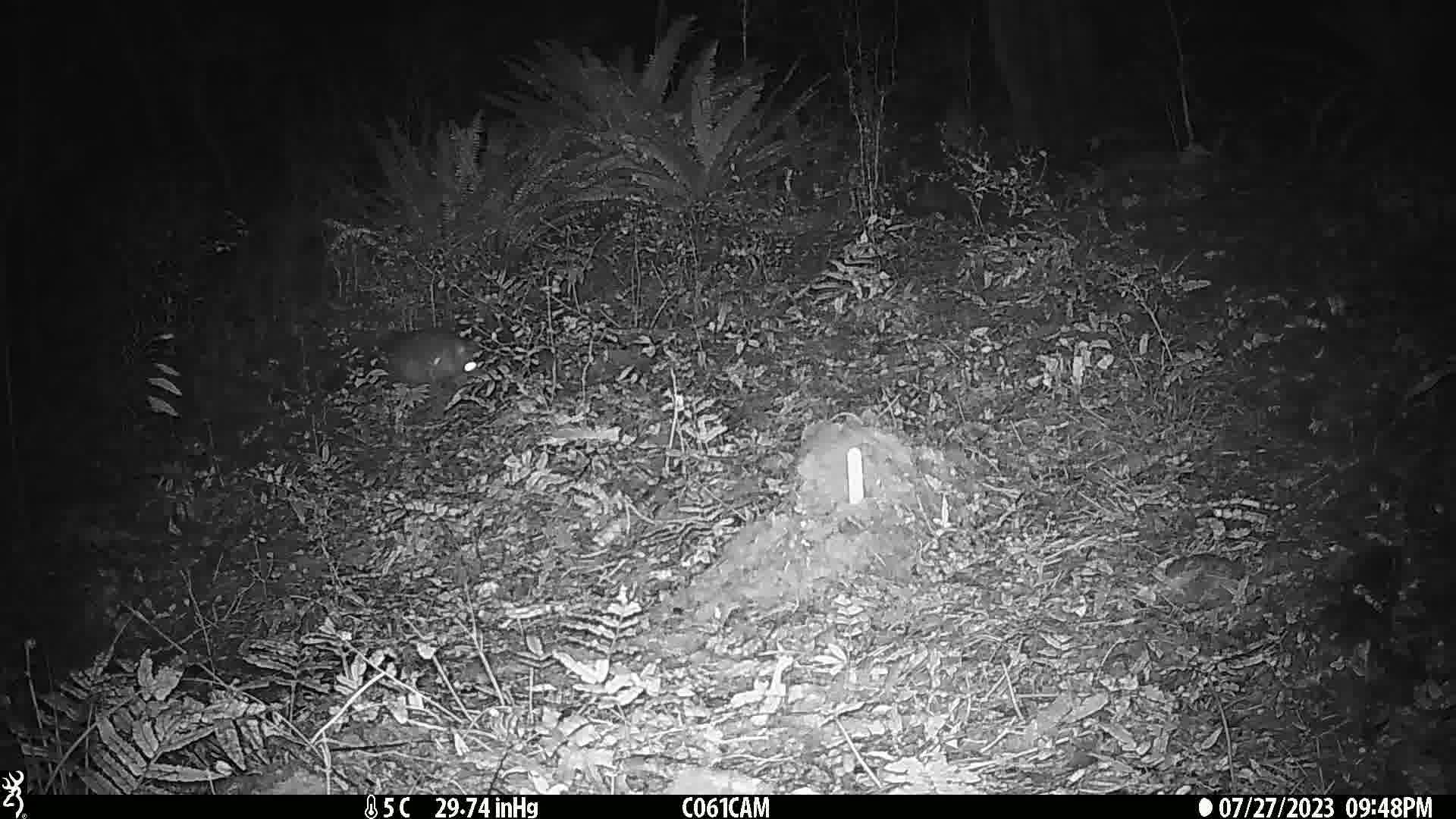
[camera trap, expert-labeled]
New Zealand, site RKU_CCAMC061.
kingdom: Animalia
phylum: Chordata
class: Mammalia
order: Diprotodontia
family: Phalangeridae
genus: Trichosurus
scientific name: Trichosurus vulpecula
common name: common brushtail possum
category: possum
Possum (common brushtail possum) (Trichosurus vulpecula).